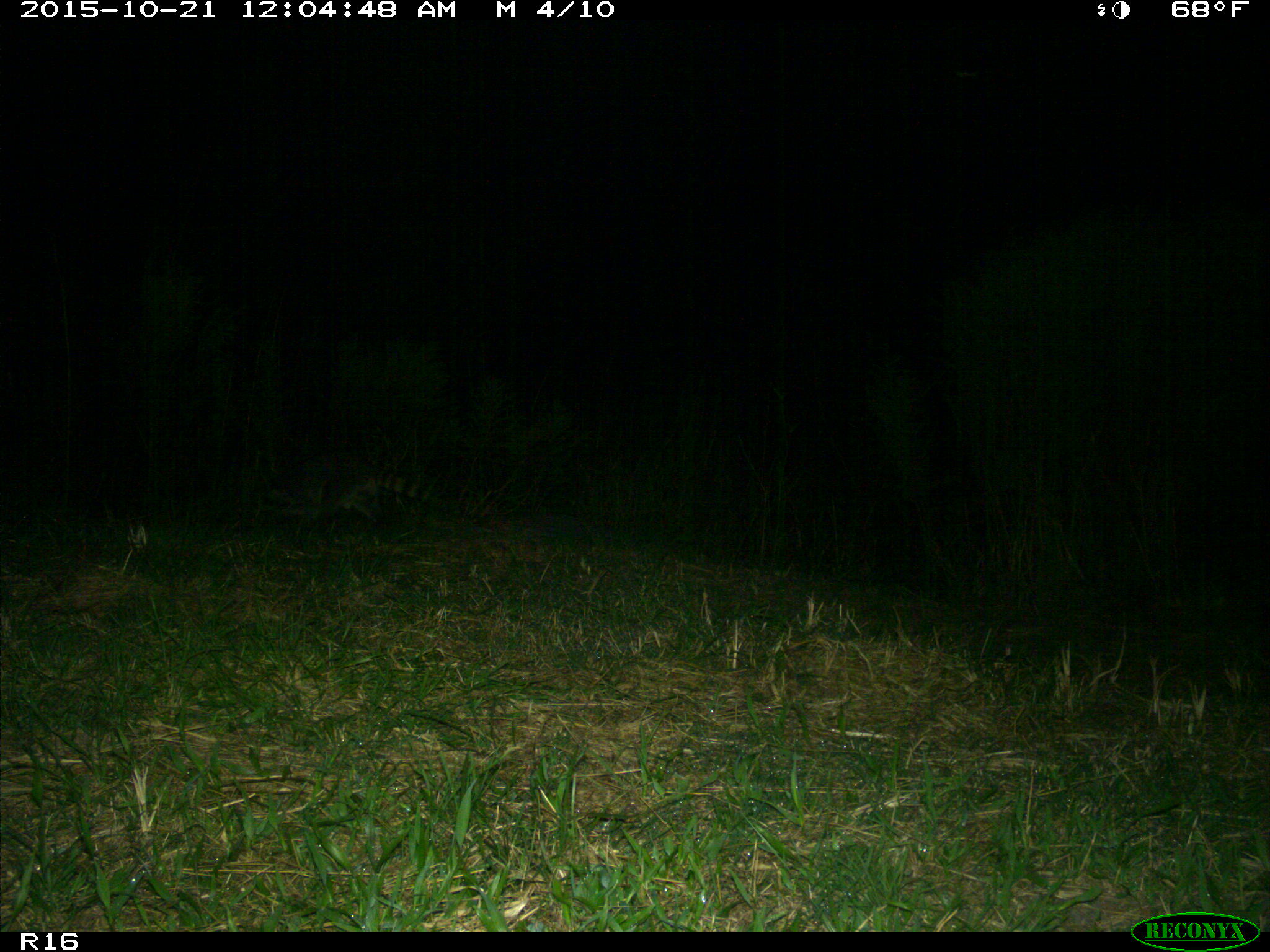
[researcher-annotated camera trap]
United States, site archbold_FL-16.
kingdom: Animalia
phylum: Chordata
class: Mammalia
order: Carnivora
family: Procyonidae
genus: Procyon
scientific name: Procyon lotor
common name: common raccoon